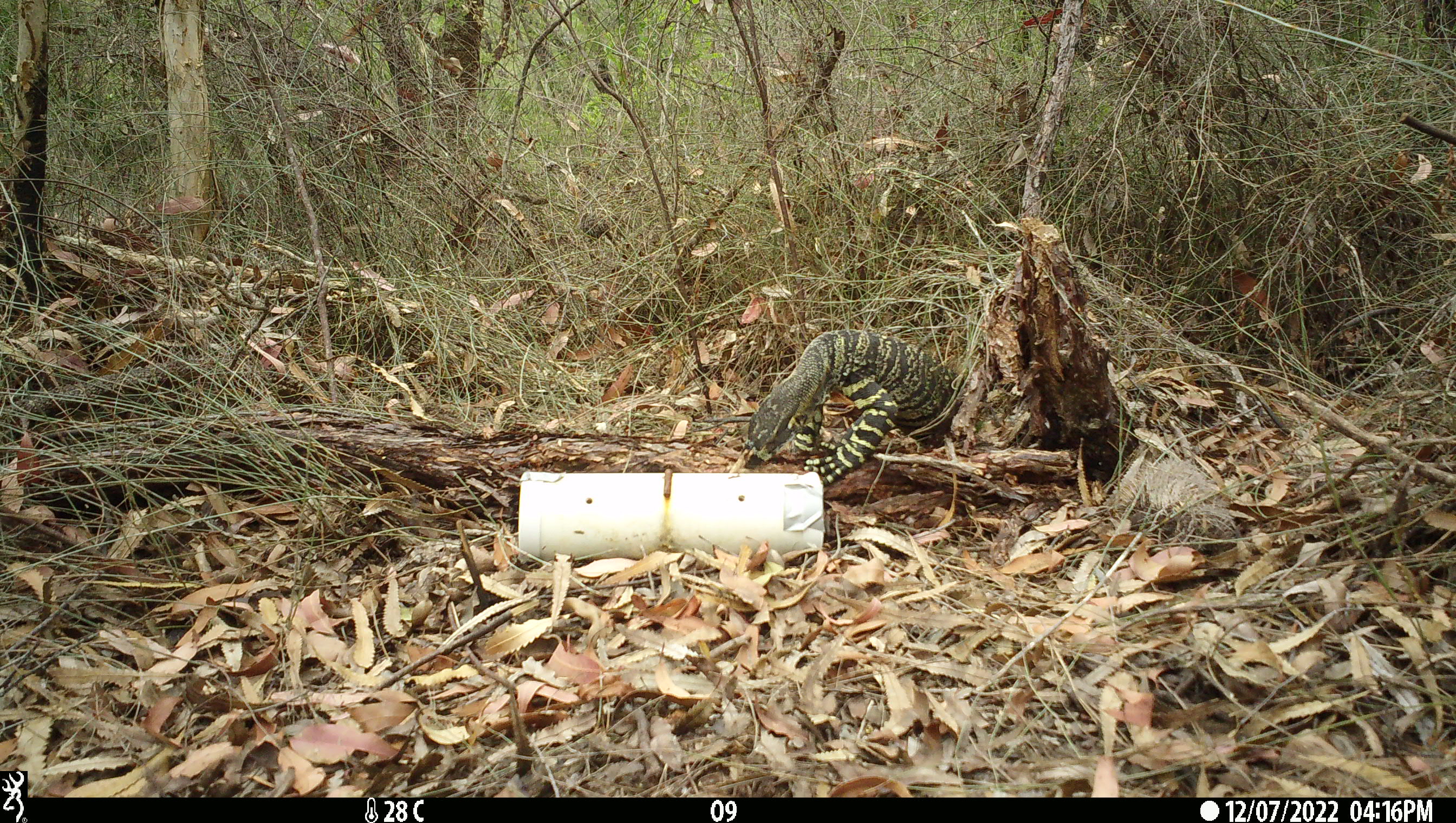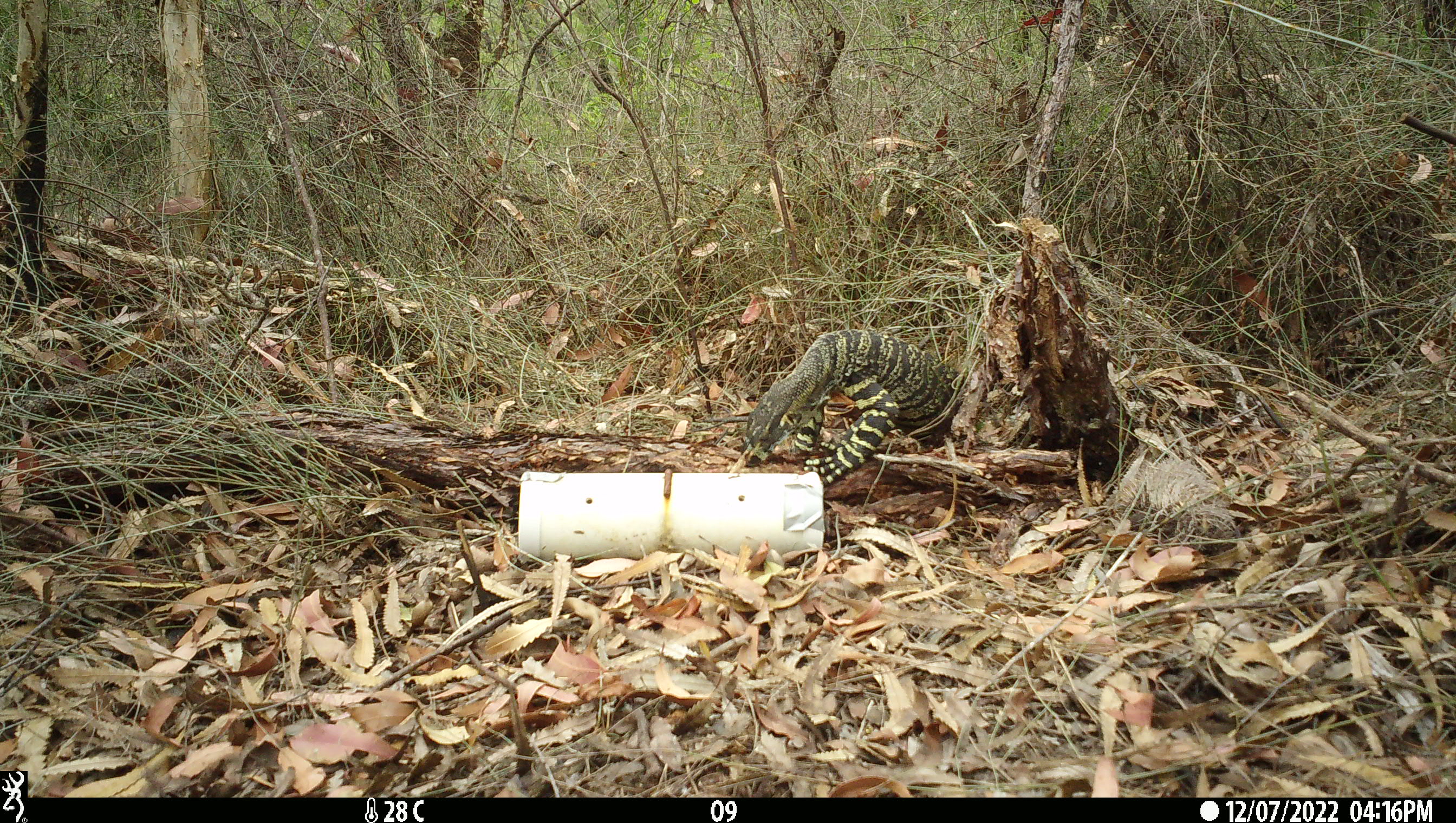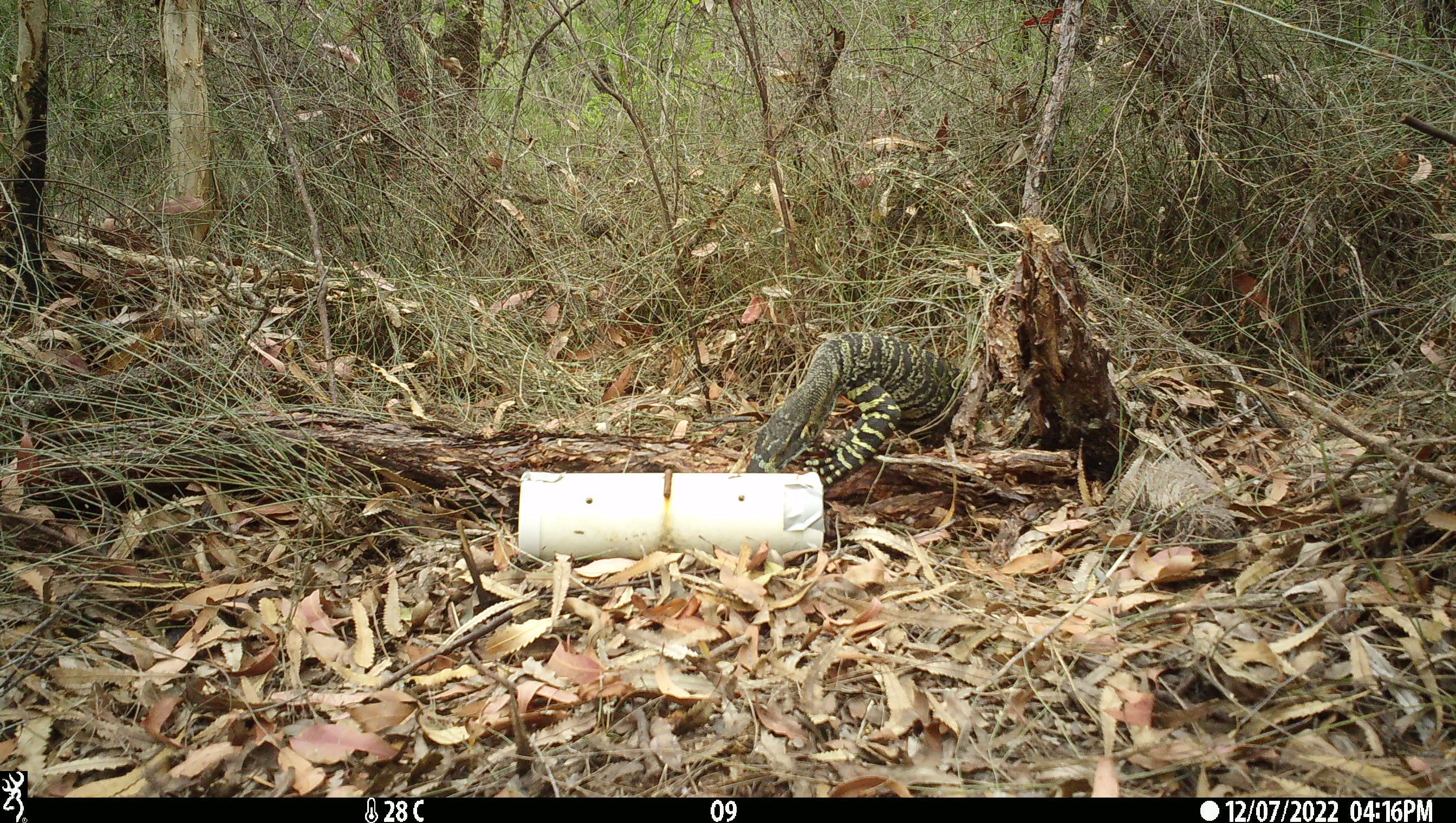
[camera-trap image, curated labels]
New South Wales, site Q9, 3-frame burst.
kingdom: Animalia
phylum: Chordata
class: Reptilia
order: Squamata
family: Varanidae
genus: Varanus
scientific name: Varanus varius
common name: lace monitor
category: goanna